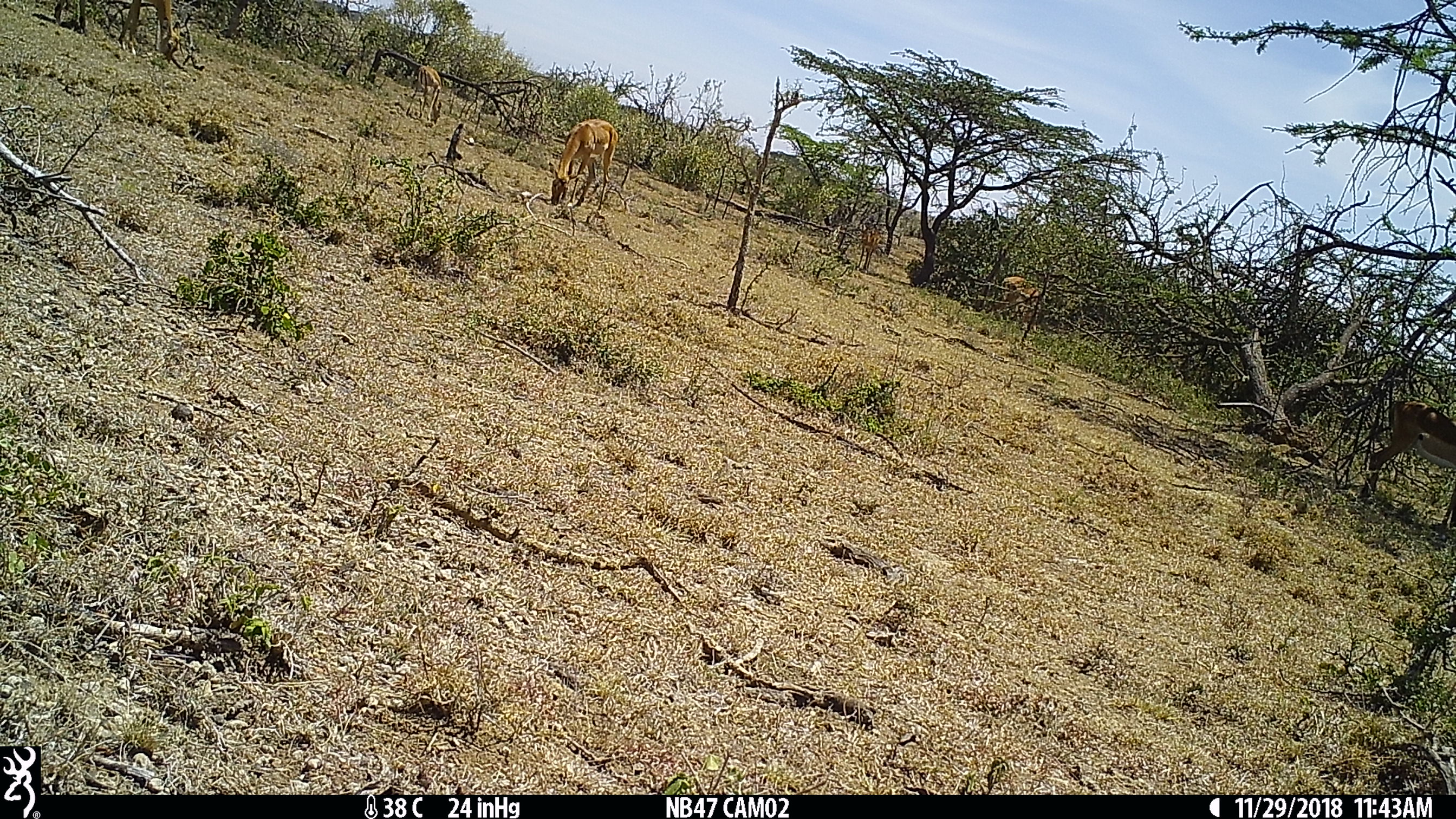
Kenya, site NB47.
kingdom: Animalia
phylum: Chordata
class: Mammalia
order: Artiodactyla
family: Bovidae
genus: Aepyceros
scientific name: Aepyceros melampus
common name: impala